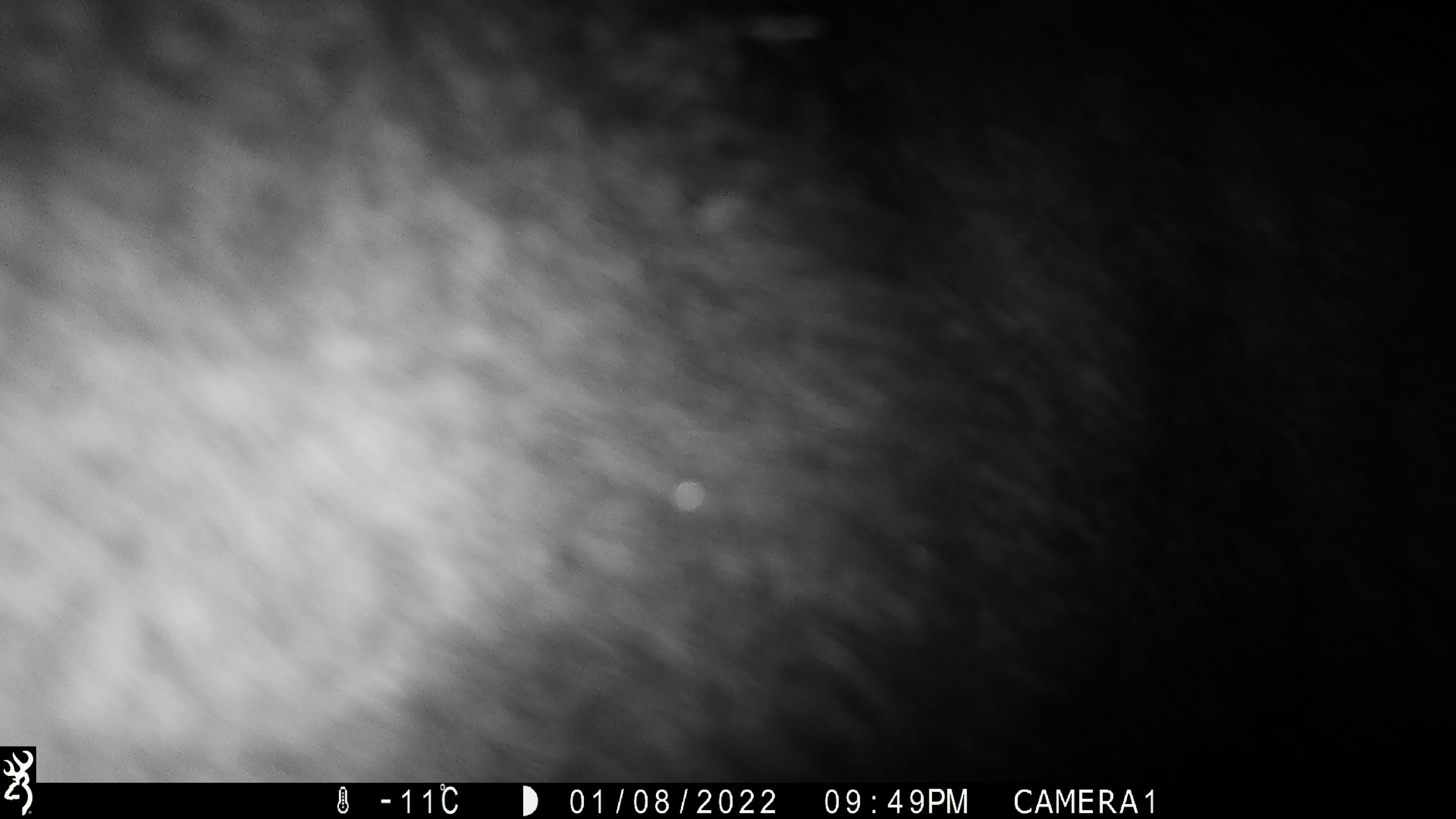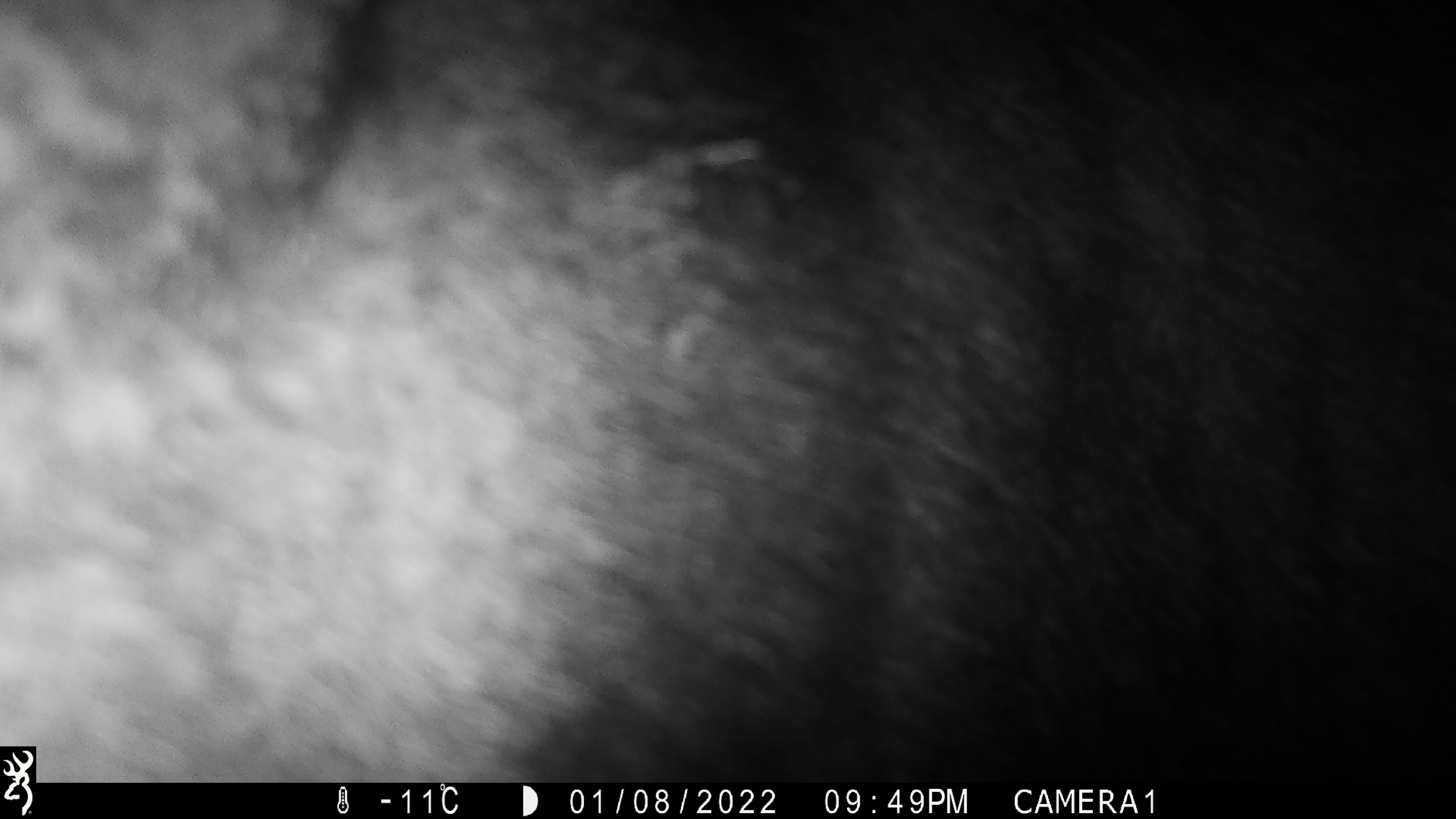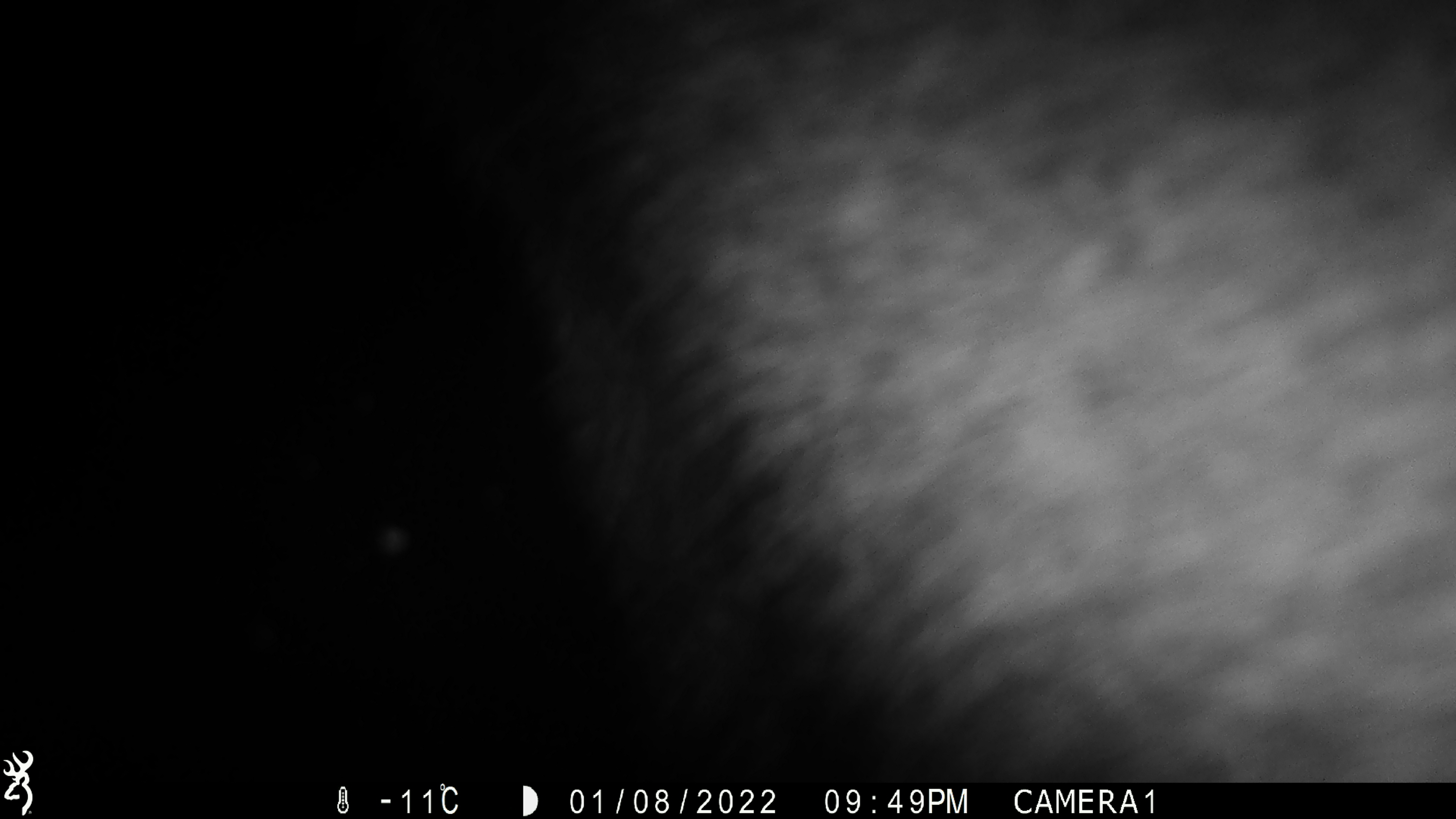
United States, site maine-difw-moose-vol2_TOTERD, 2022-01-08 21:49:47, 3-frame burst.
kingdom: Animalia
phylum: Chordata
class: Mammalia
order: Artiodactyla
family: Cervidae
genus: Alces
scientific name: Alces alces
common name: moose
Moose (Alces alces).